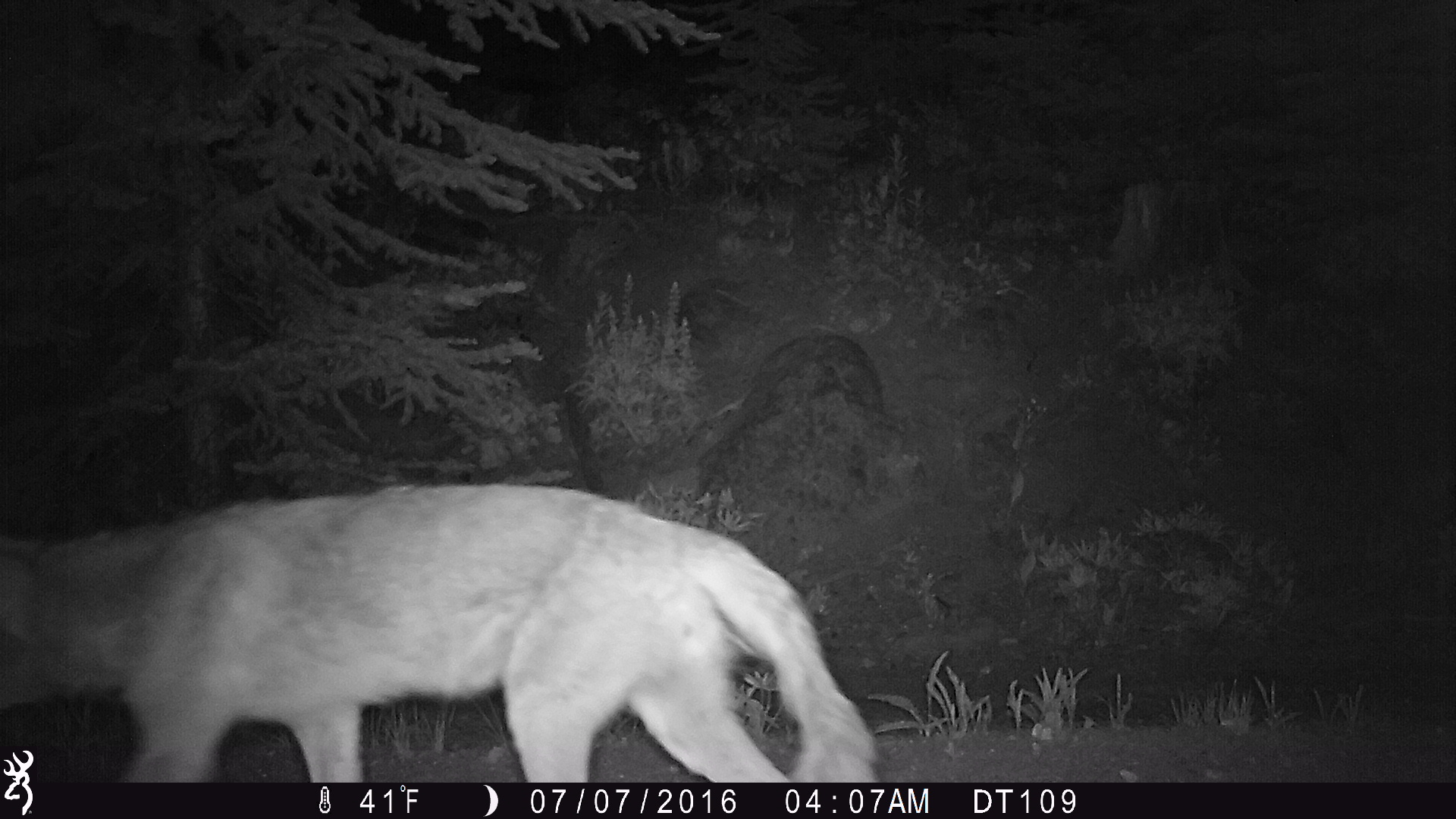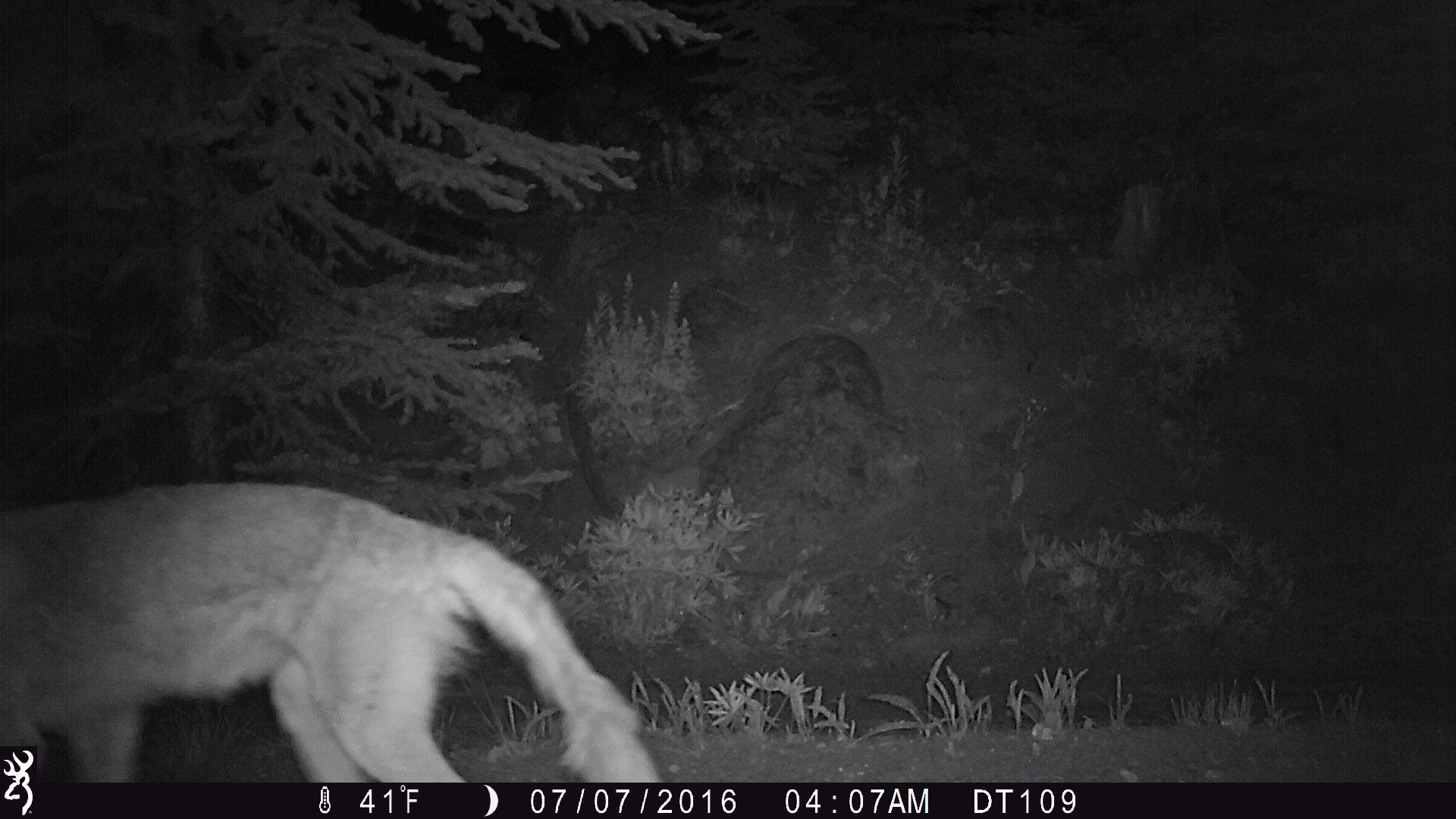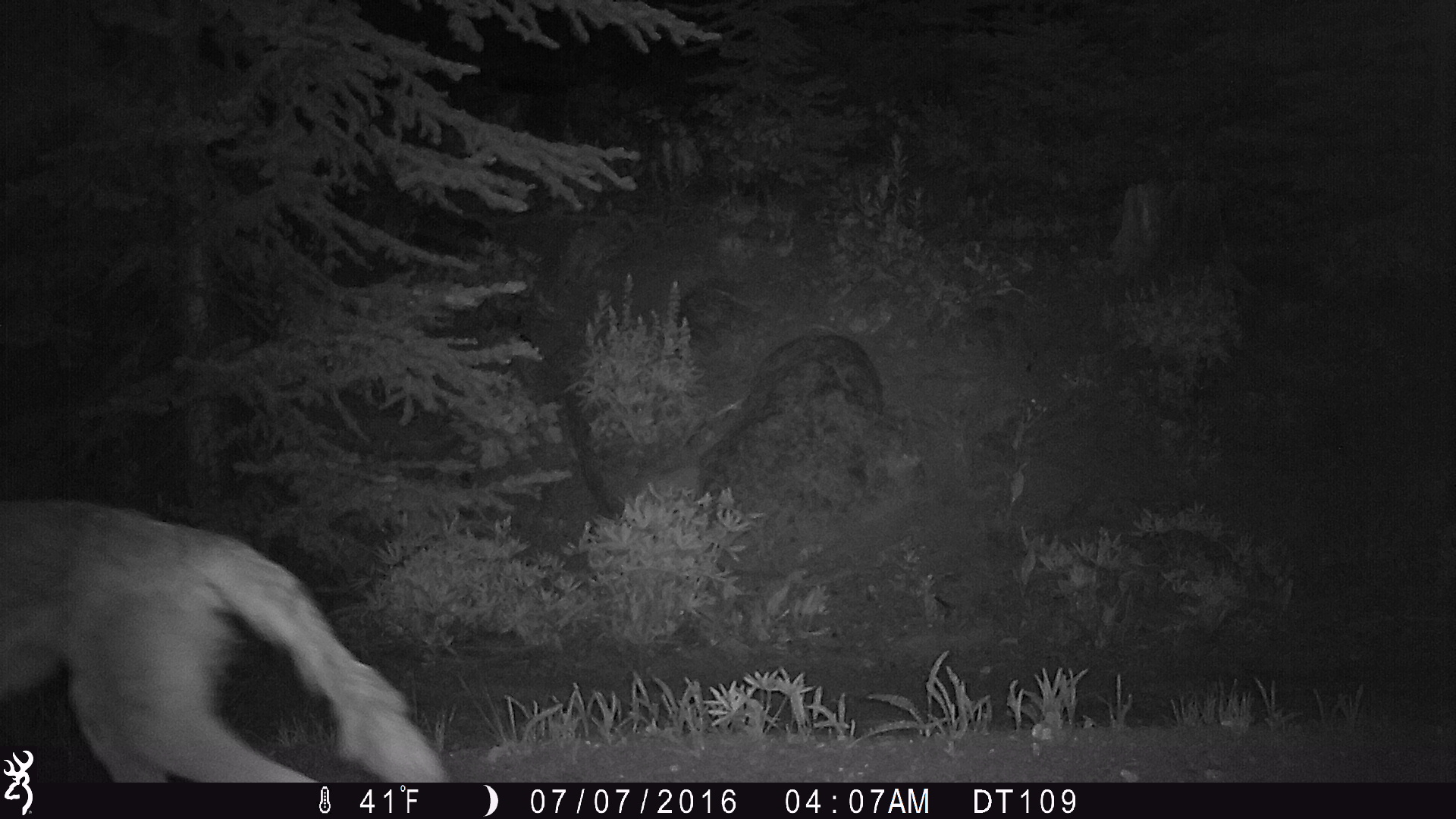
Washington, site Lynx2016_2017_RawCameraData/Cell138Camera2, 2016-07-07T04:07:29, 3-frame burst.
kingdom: Animalia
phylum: Chordata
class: Mammalia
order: Carnivora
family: Canidae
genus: Canis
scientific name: Canis latrans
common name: coyote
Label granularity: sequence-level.